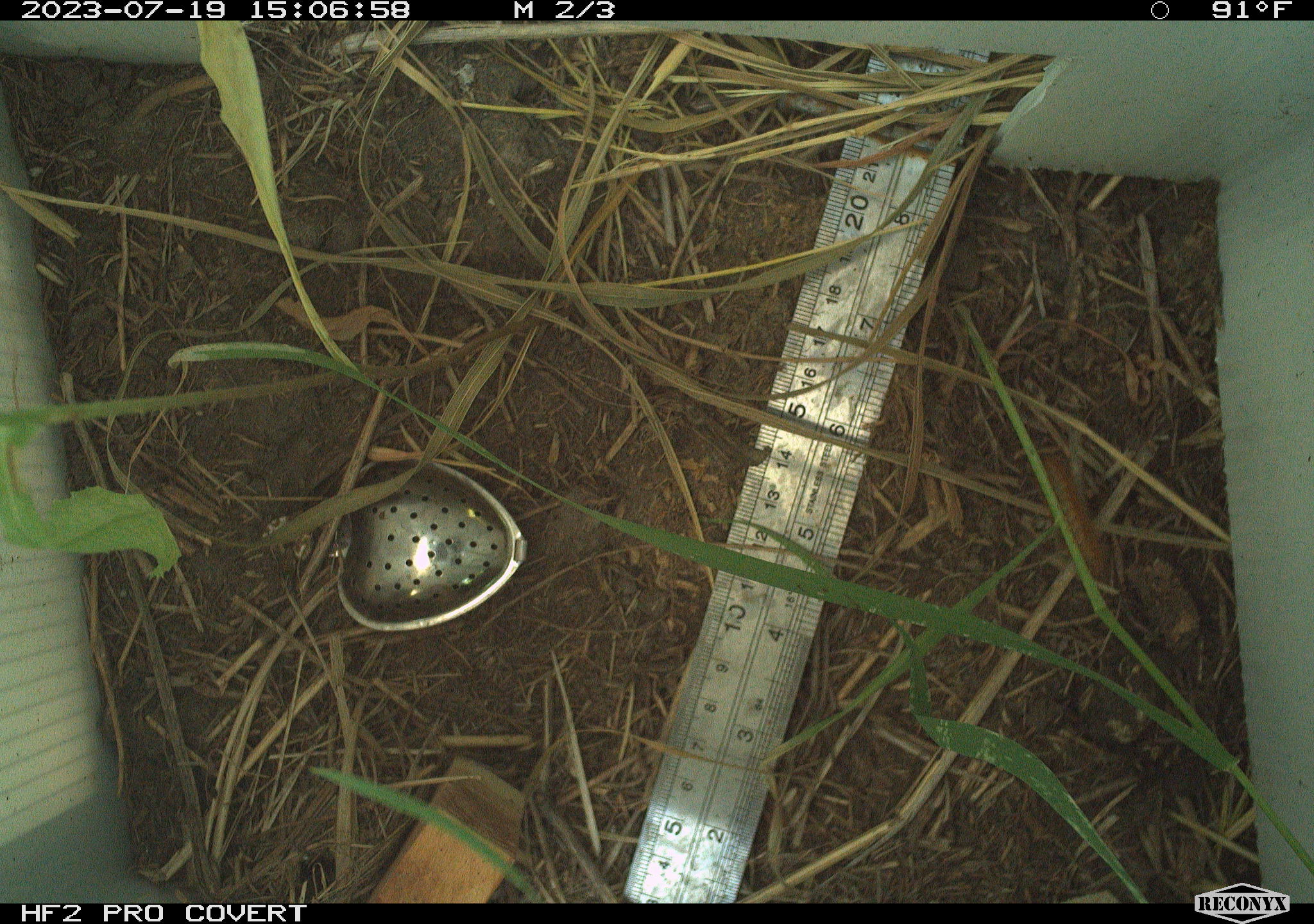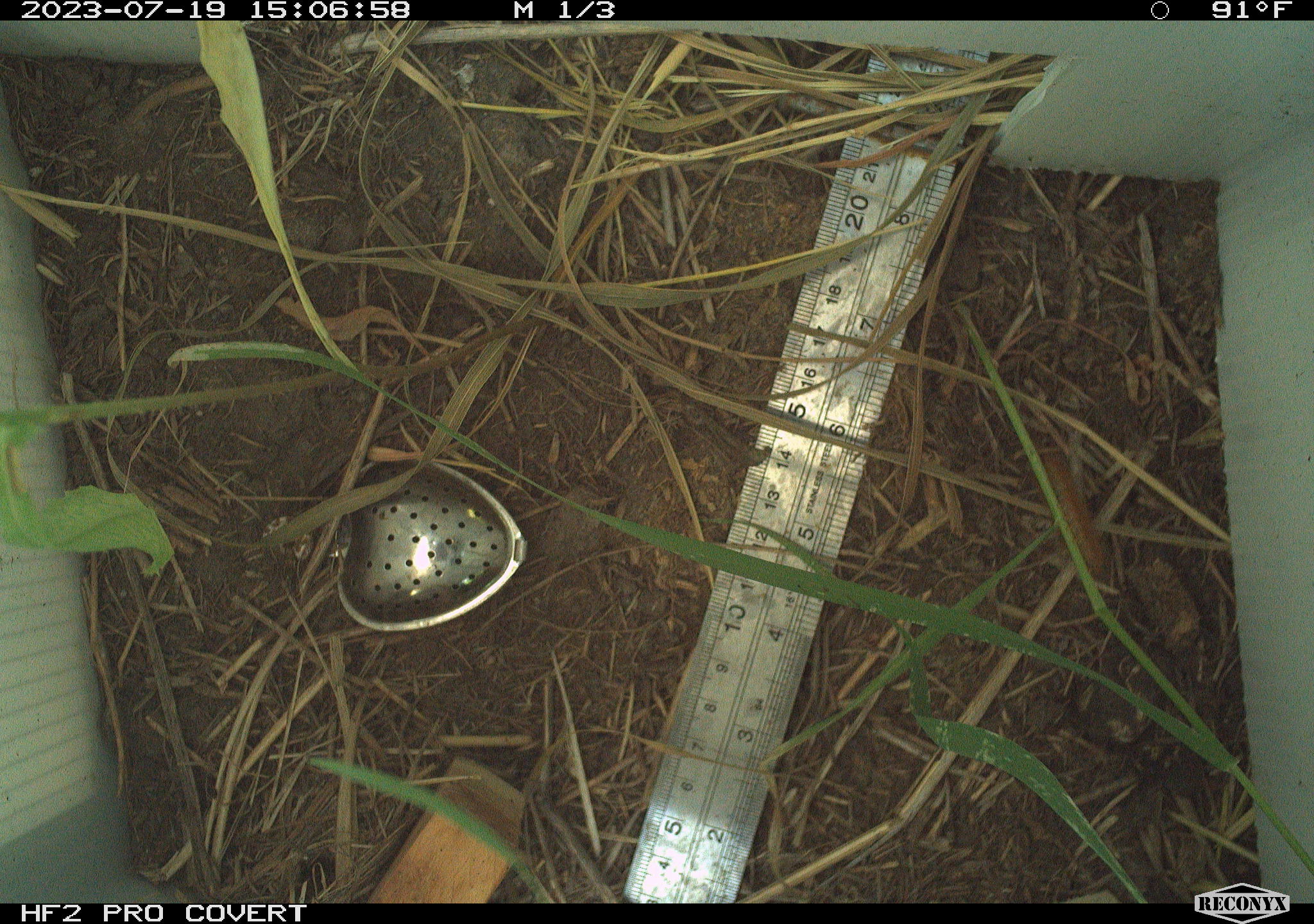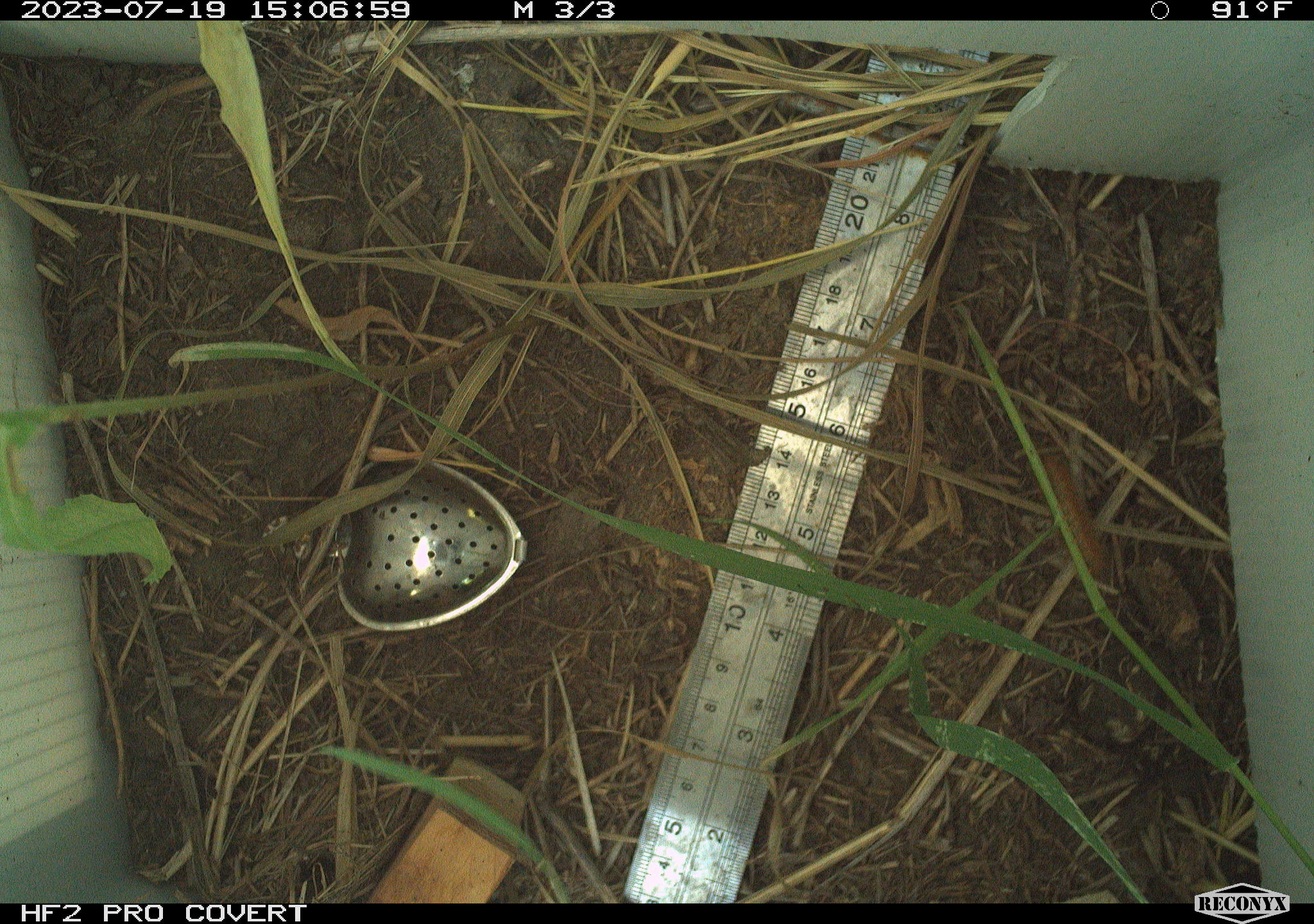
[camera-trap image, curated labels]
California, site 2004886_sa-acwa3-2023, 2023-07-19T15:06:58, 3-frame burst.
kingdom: Animalia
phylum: Arthropoda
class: Insecta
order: Lepidoptera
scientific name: Lepidoptera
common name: butterflies and moths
Butterflies and moths (Lepidoptera).